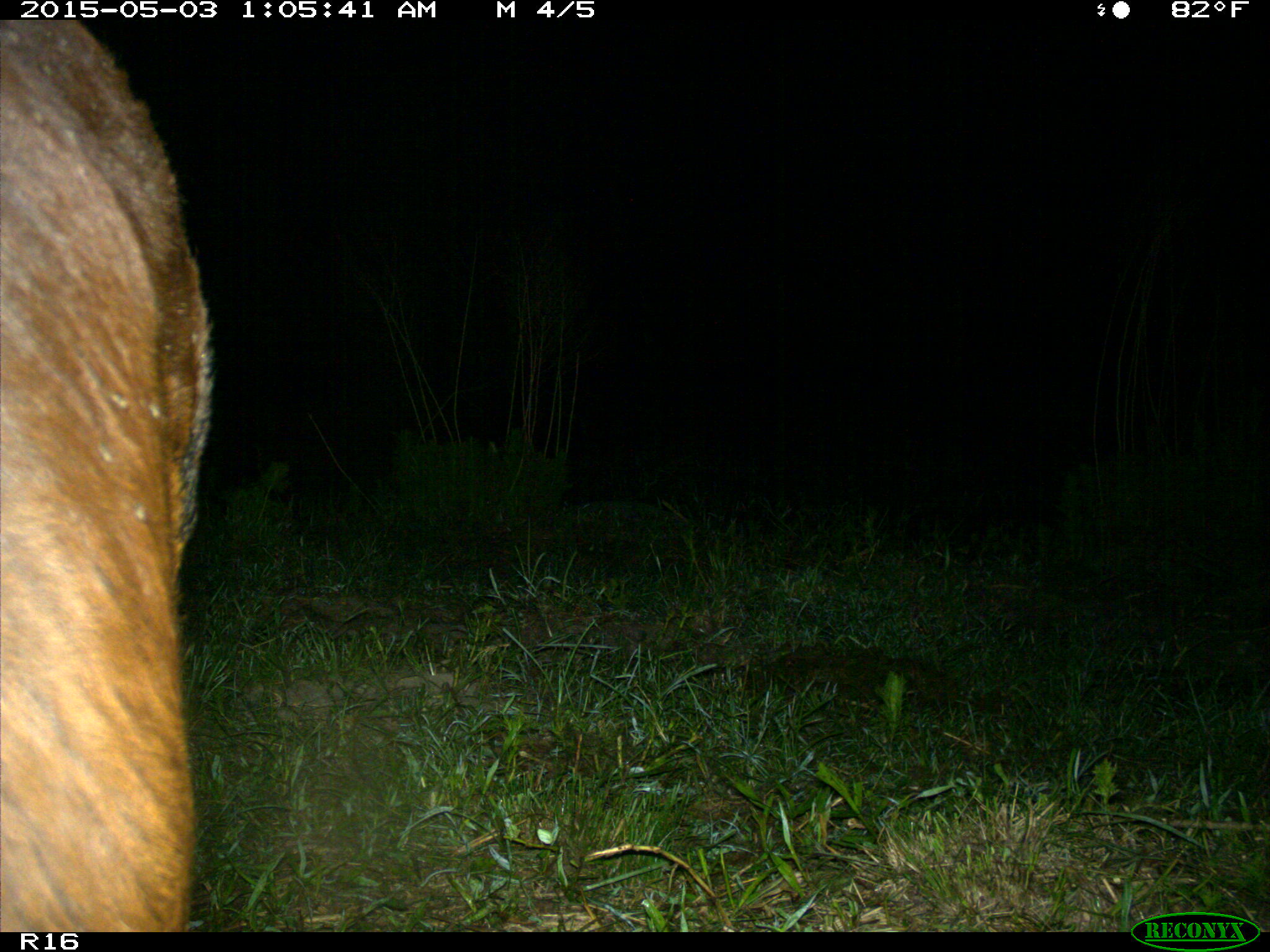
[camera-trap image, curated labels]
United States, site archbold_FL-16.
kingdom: Animalia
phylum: Chordata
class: Mammalia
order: Artiodactyla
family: Bovidae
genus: Bos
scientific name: Bos taurus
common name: domestic cow